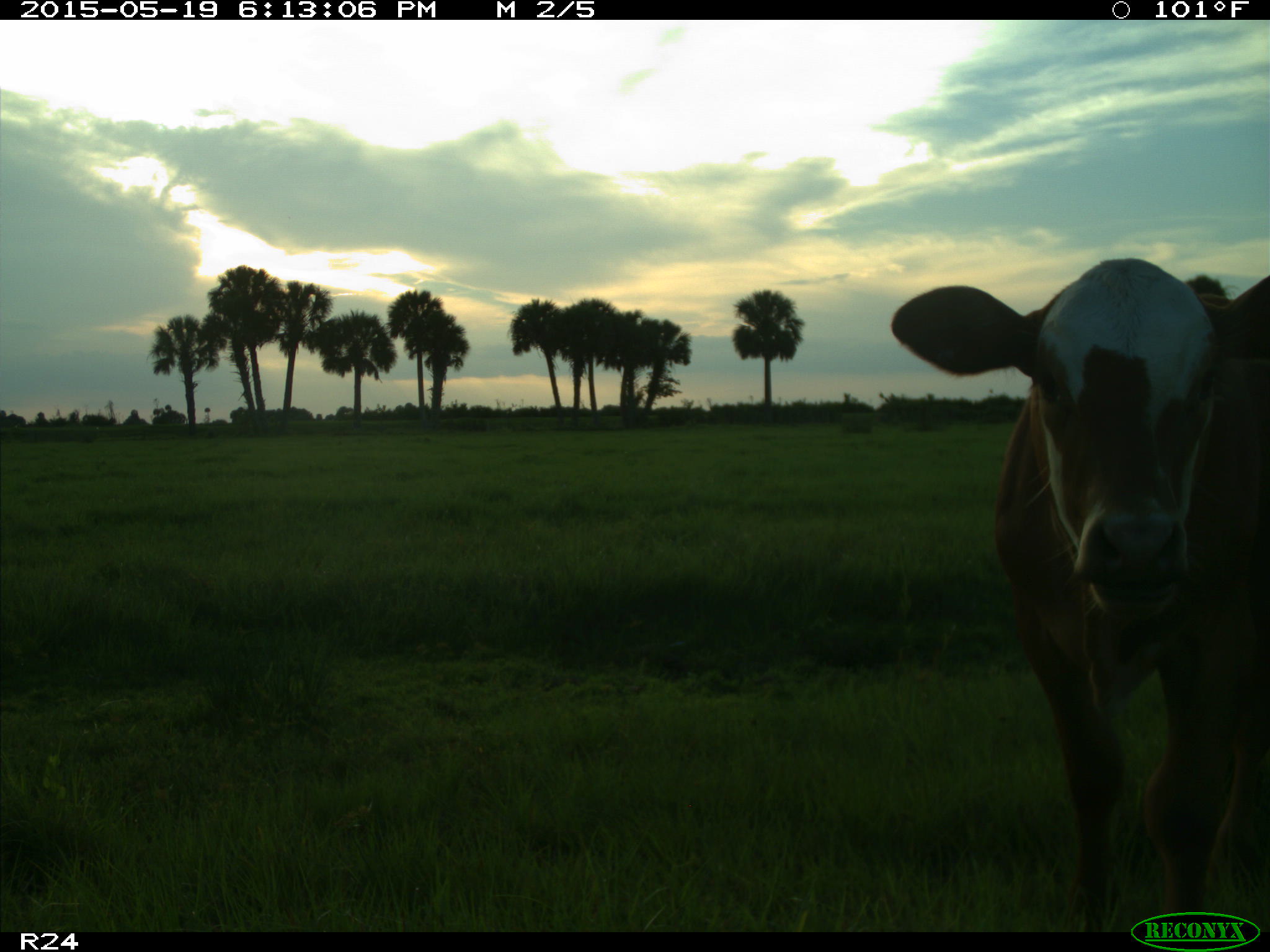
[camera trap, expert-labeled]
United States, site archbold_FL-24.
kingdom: Animalia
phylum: Chordata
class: Mammalia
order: Artiodactyla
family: Bovidae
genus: Bos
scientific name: Bos taurus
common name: domestic cow